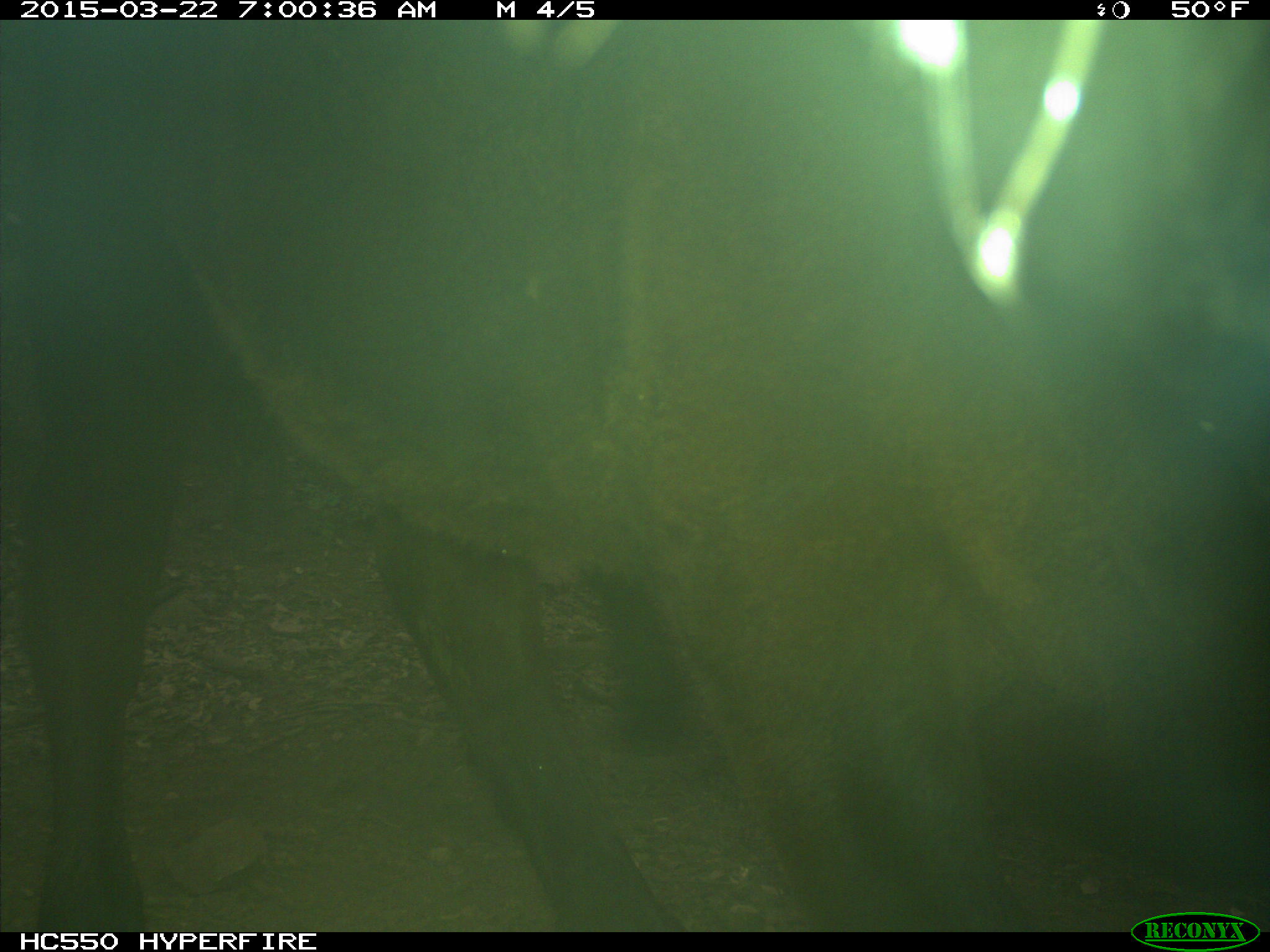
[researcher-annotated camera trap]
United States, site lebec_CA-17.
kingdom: Animalia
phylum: Chordata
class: Mammalia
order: Artiodactyla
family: Bovidae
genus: Bos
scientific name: Bos taurus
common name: domestic cow